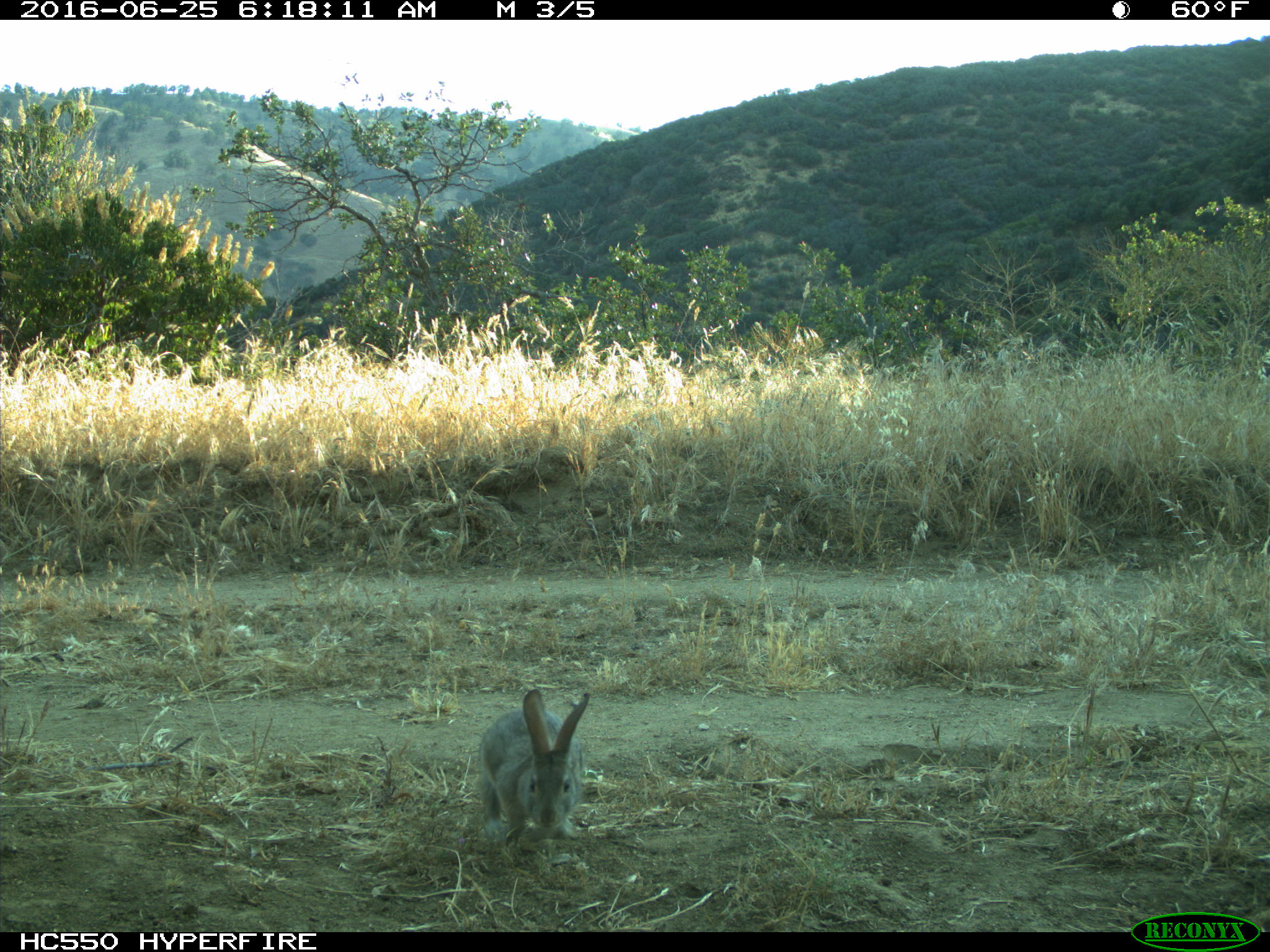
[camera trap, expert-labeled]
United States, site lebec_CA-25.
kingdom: Animalia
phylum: Chordata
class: Mammalia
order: Lagomorpha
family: Leporidae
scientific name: Leporidae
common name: rabbits and hares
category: unidentified rabbit